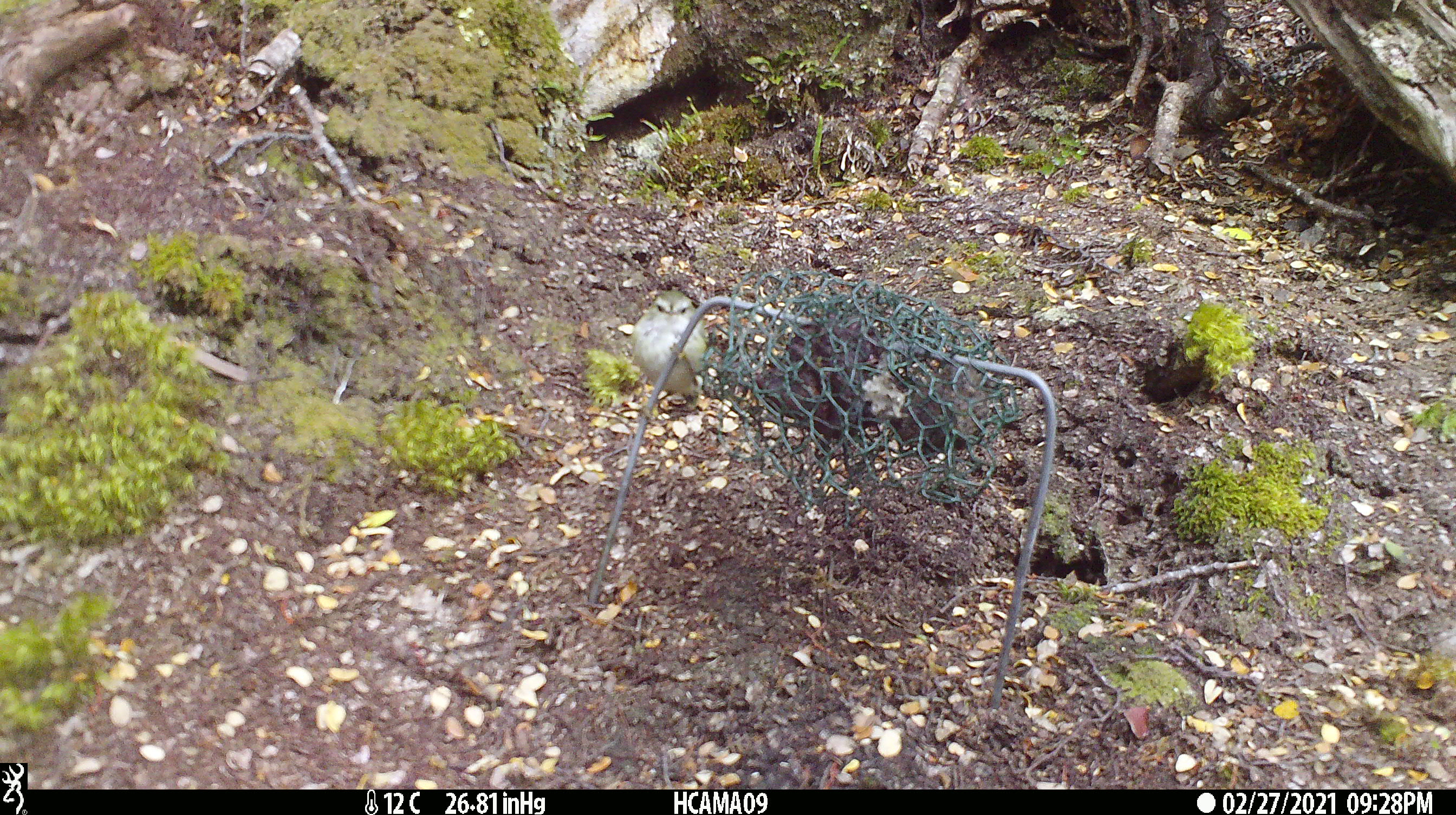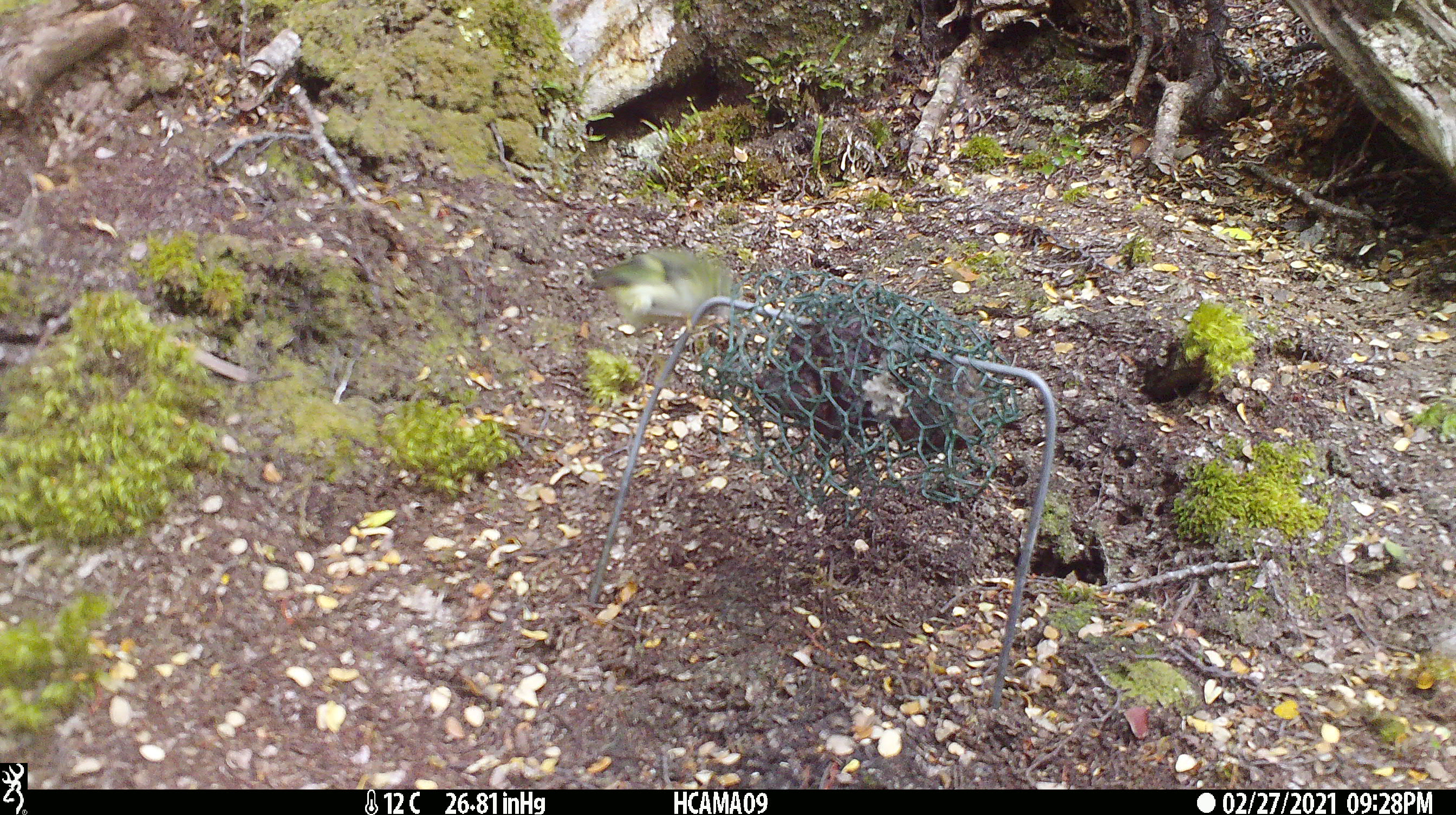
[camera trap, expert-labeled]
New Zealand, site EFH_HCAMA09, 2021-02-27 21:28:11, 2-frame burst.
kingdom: Animalia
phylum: Chordata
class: Aves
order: Passeriformes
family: Acanthisittidae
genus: Acanthisitta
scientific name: Acanthisitta chloris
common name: rifleman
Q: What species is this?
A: Rifleman (Acanthisitta chloris).